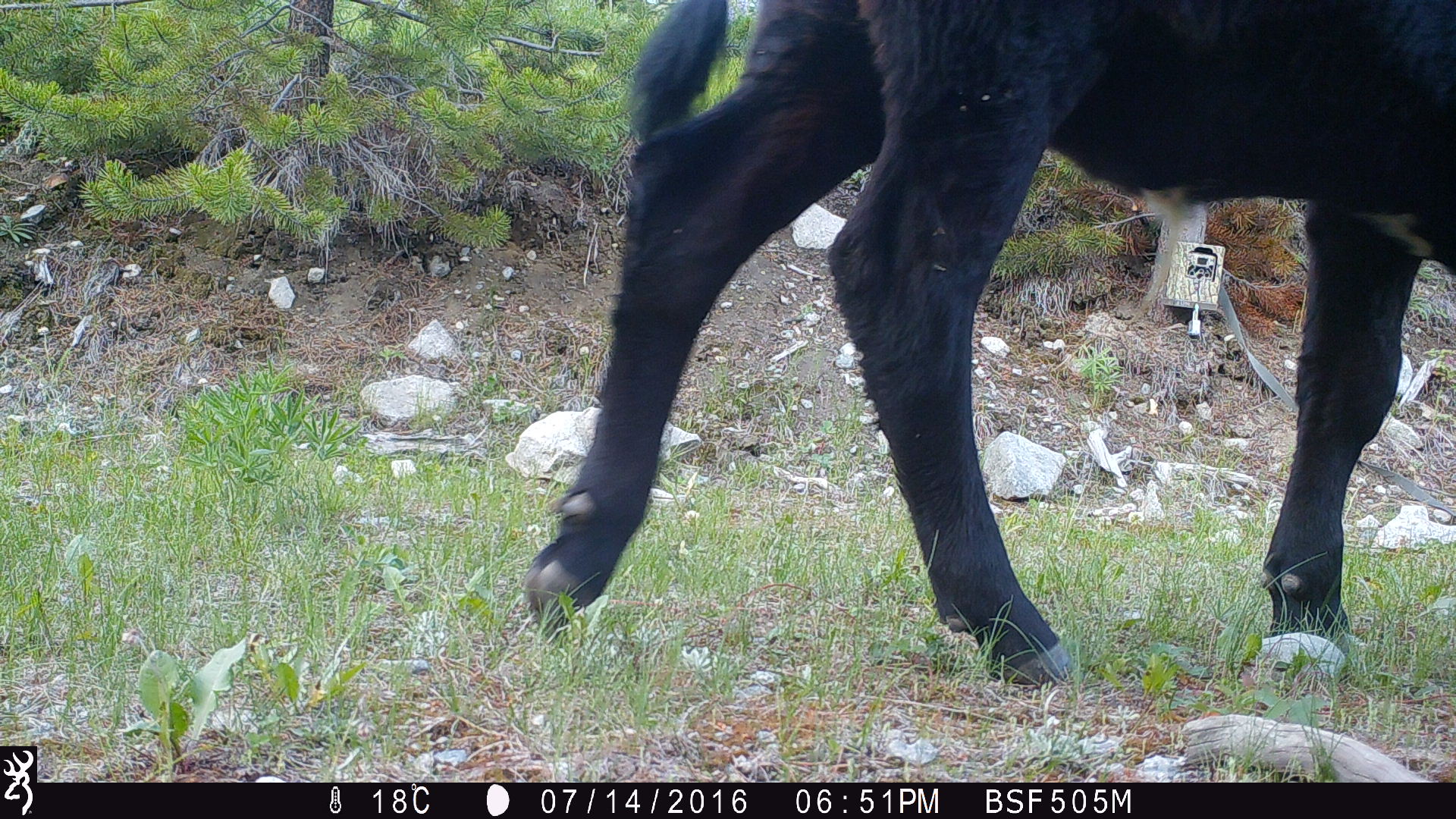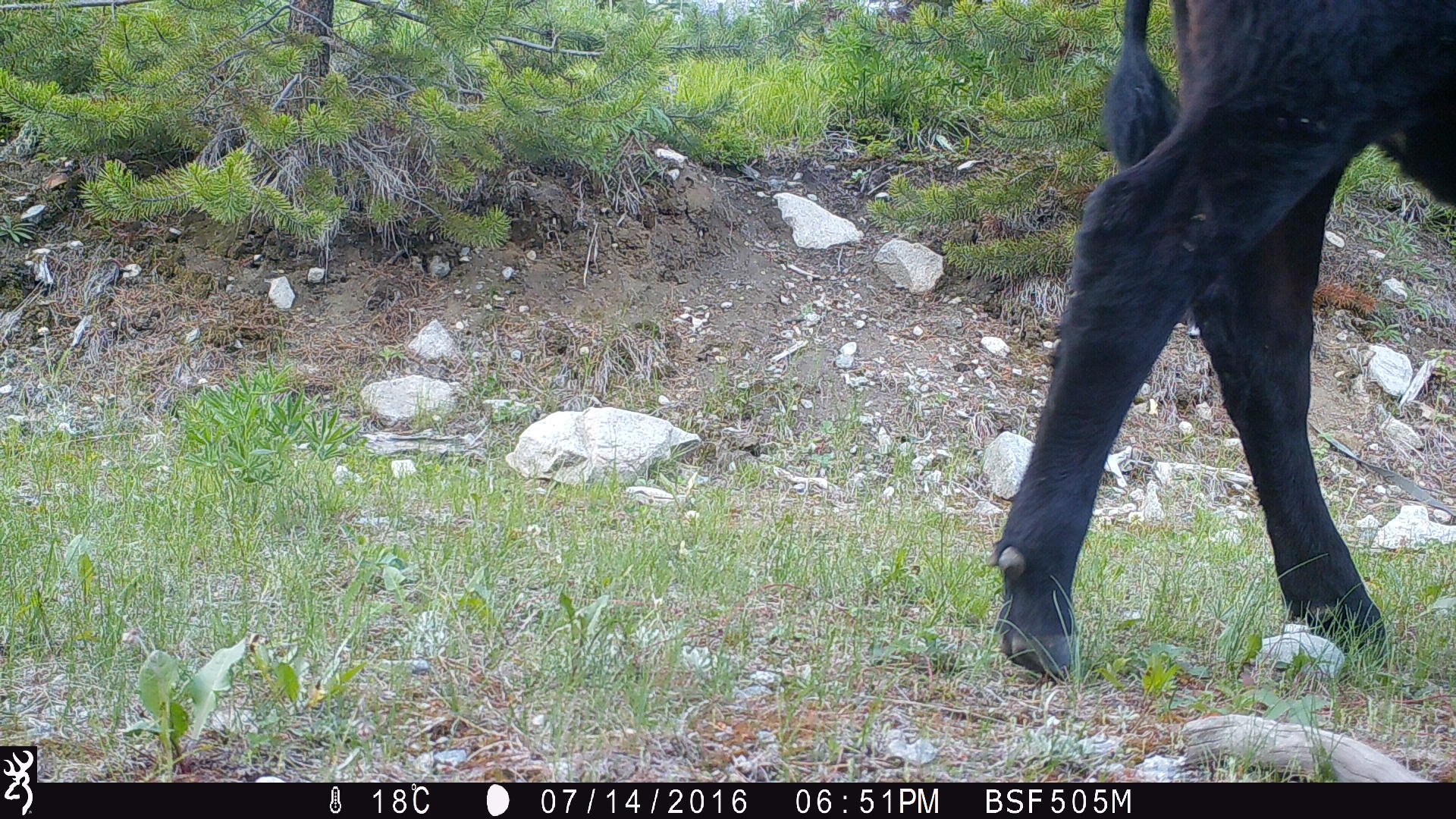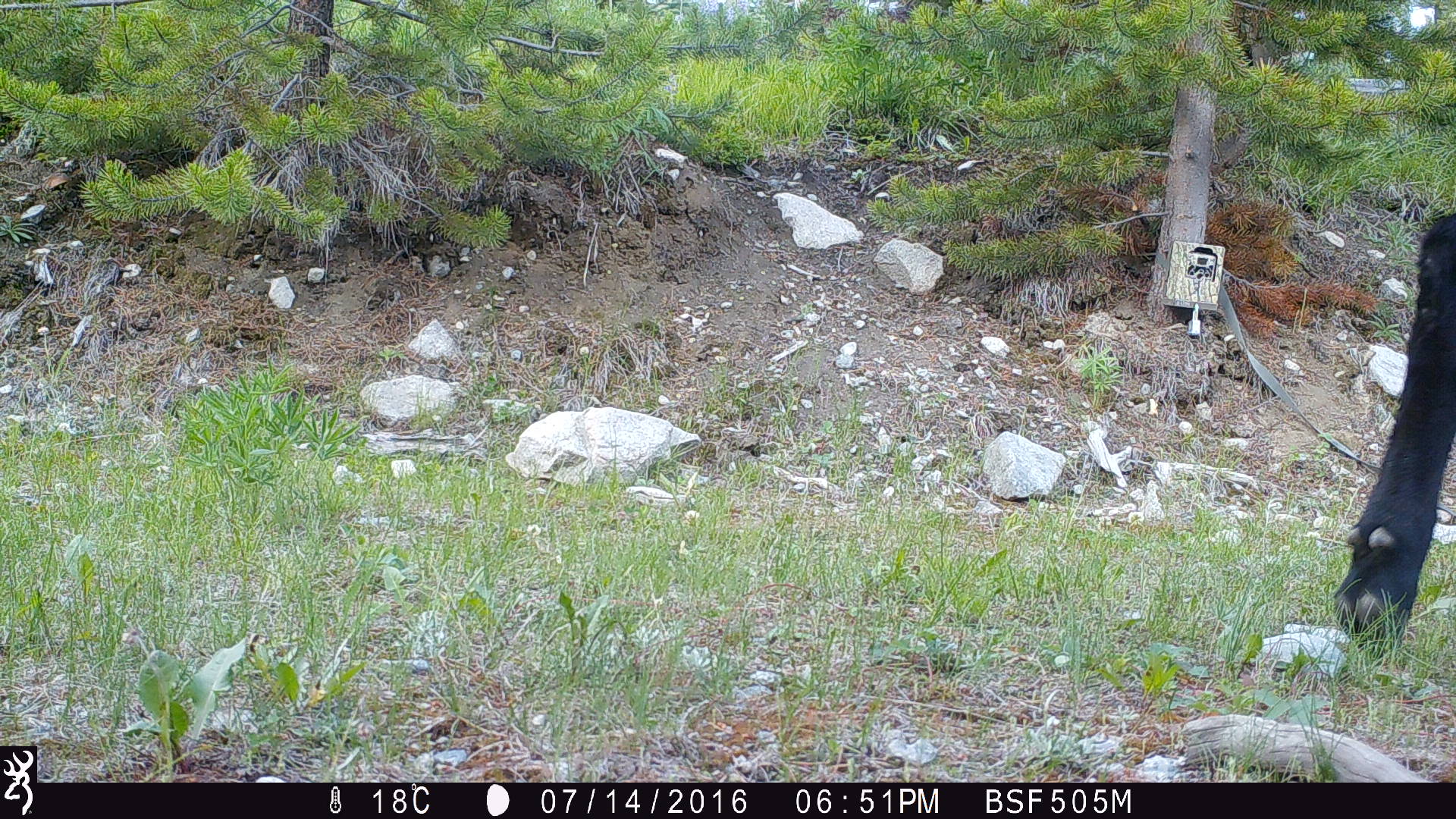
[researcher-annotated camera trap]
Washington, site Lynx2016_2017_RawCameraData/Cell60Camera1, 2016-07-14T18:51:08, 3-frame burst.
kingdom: Animalia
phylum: Chordata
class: Mammalia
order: Artiodactyla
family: Bovidae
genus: Bos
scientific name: Bos taurus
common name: domestic cattle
Domestic cattle (Bos taurus). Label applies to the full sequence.